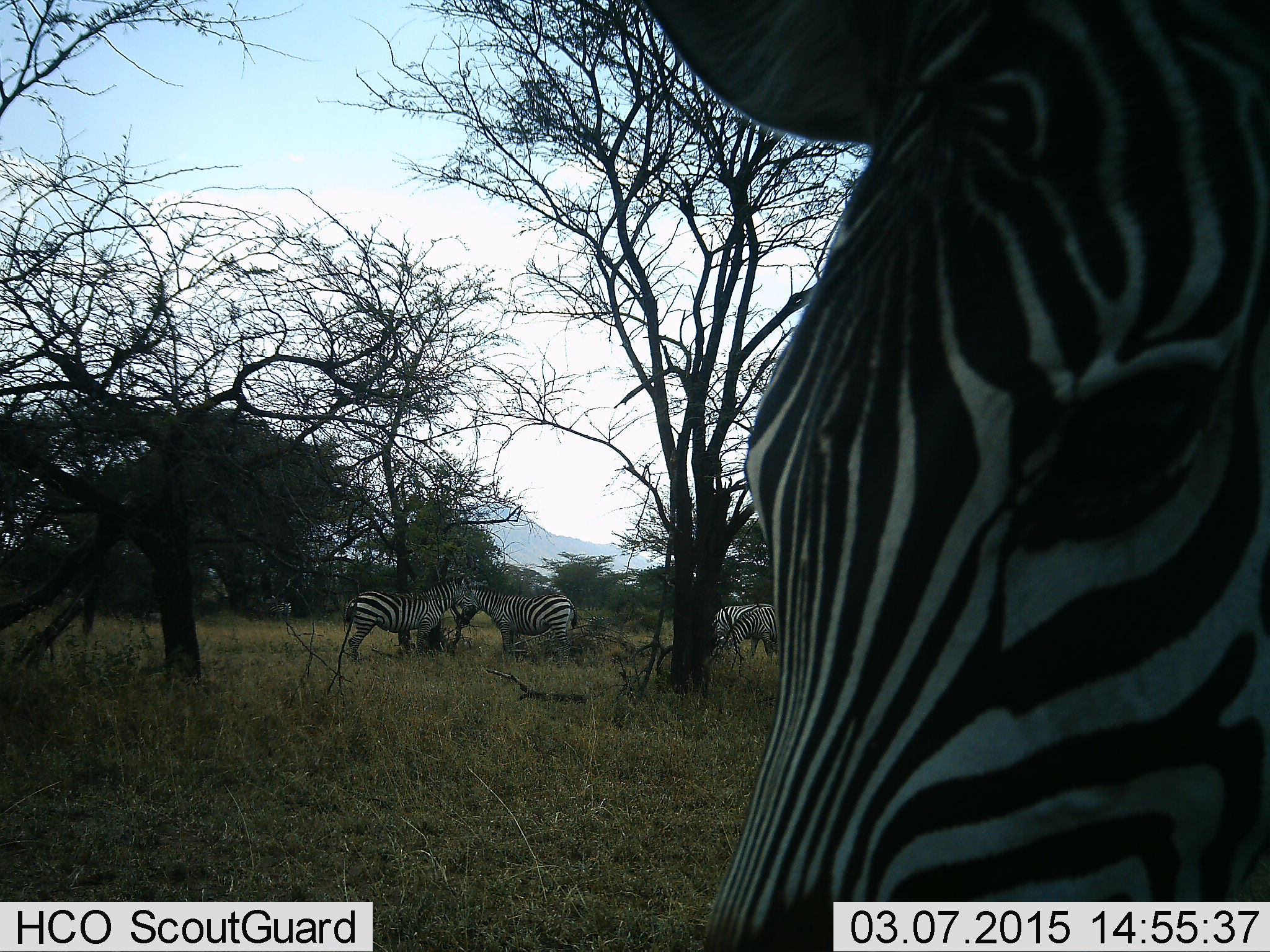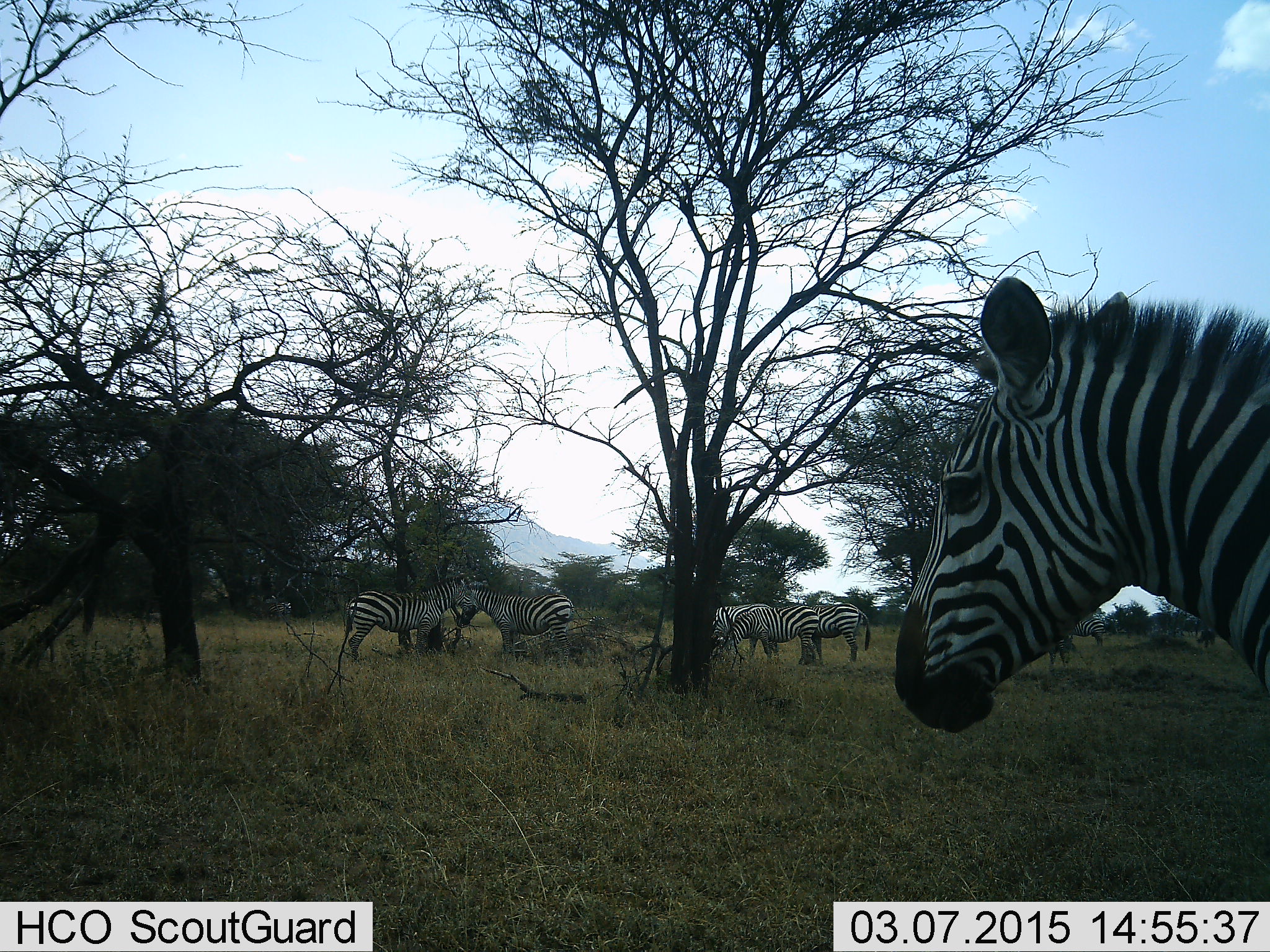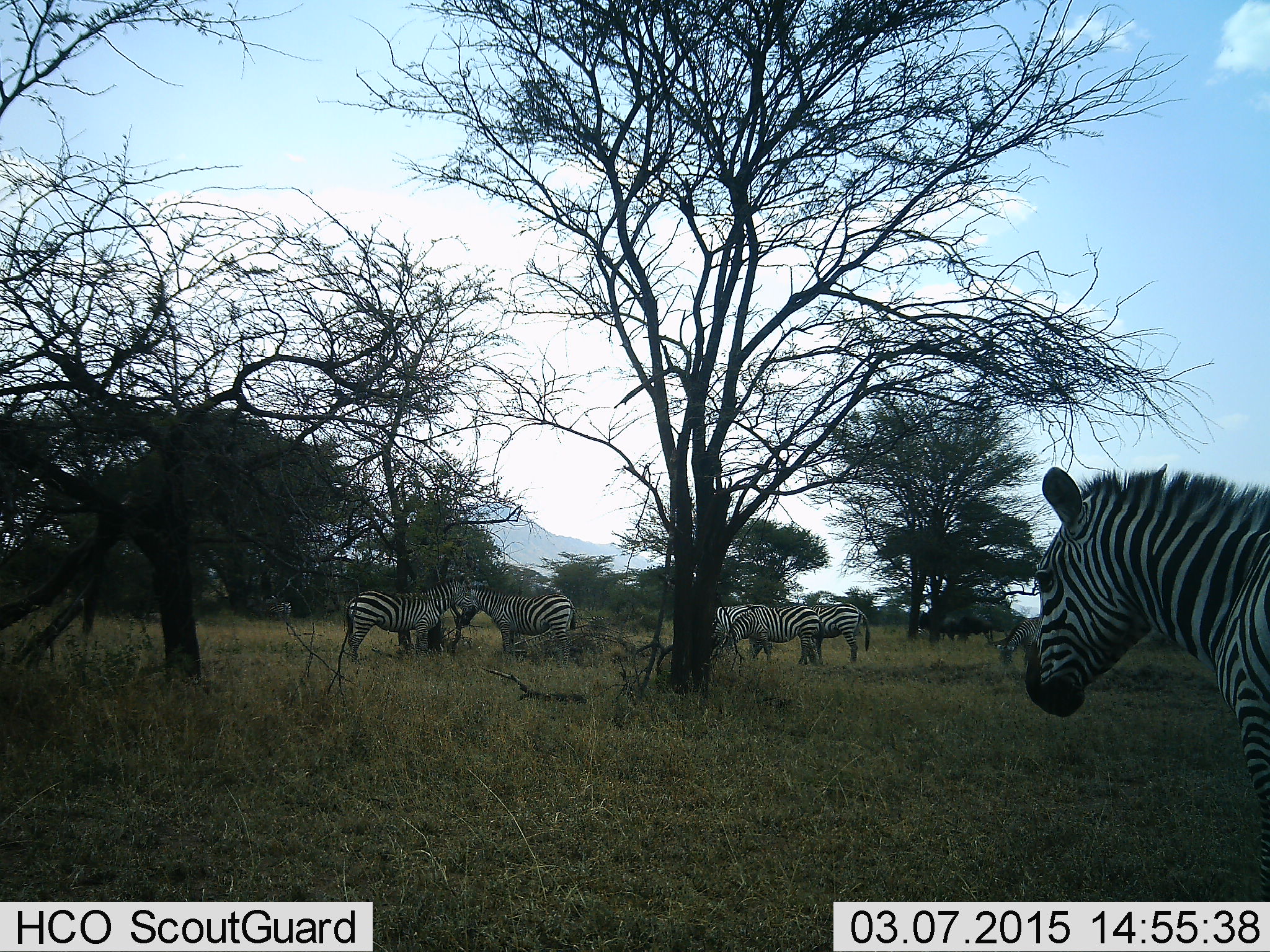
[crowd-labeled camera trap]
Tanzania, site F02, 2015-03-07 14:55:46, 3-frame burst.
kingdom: Animalia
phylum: Chordata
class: Mammalia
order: Perissodactyla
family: Equidae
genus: Equus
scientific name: Equus quagga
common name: plains zebra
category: zebra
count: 6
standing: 92%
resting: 8%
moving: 25%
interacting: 8%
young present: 0%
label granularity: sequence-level